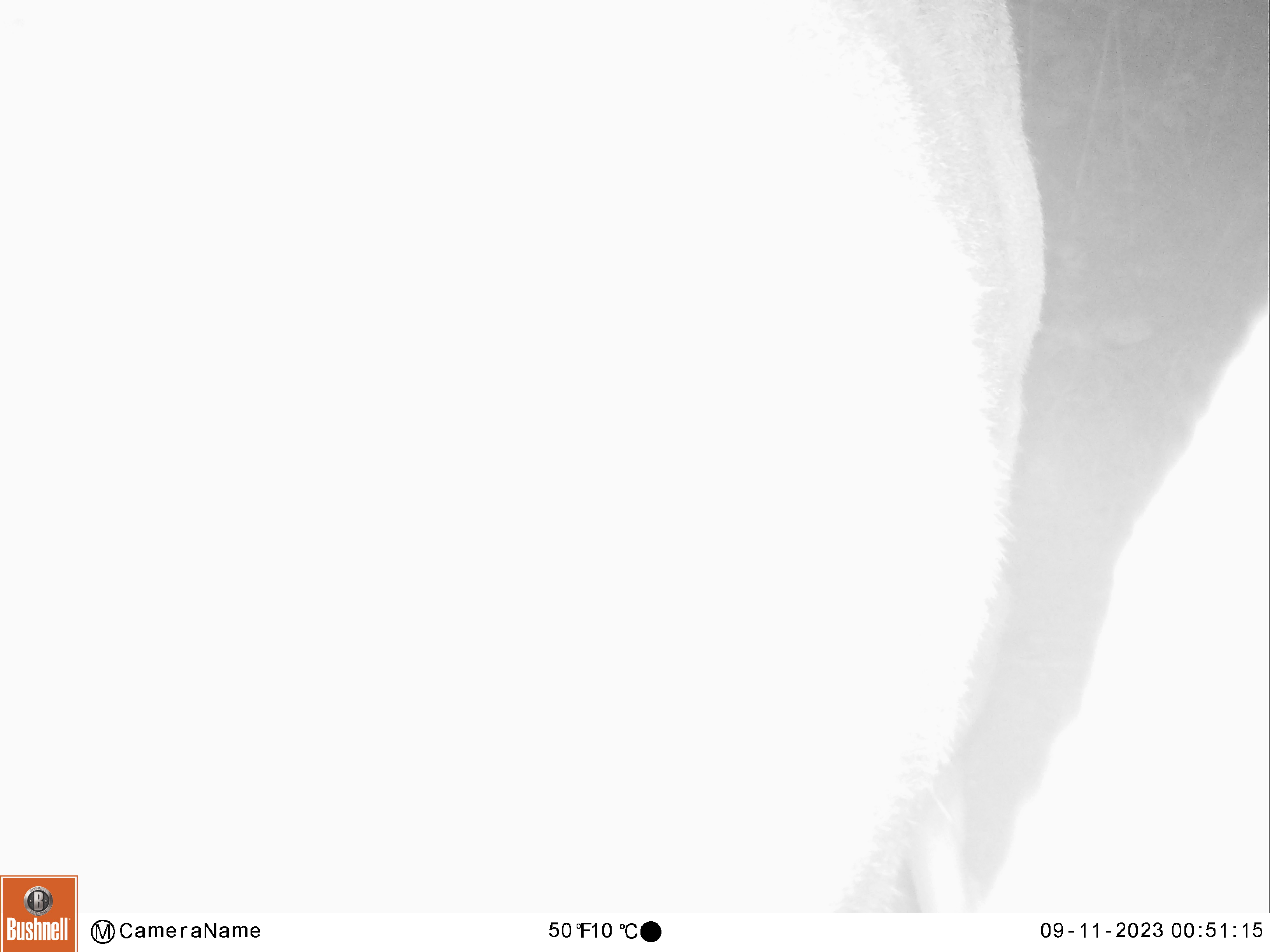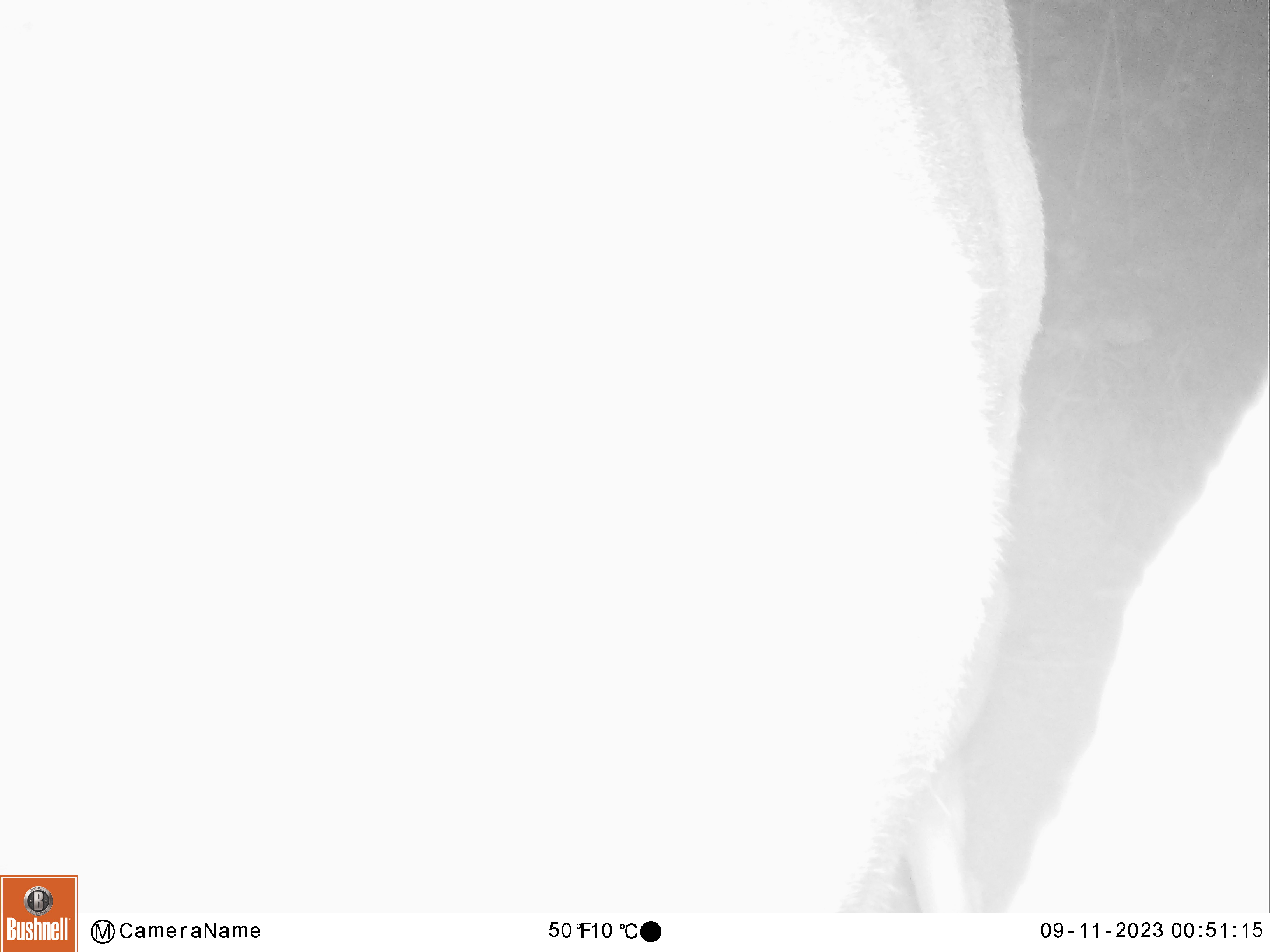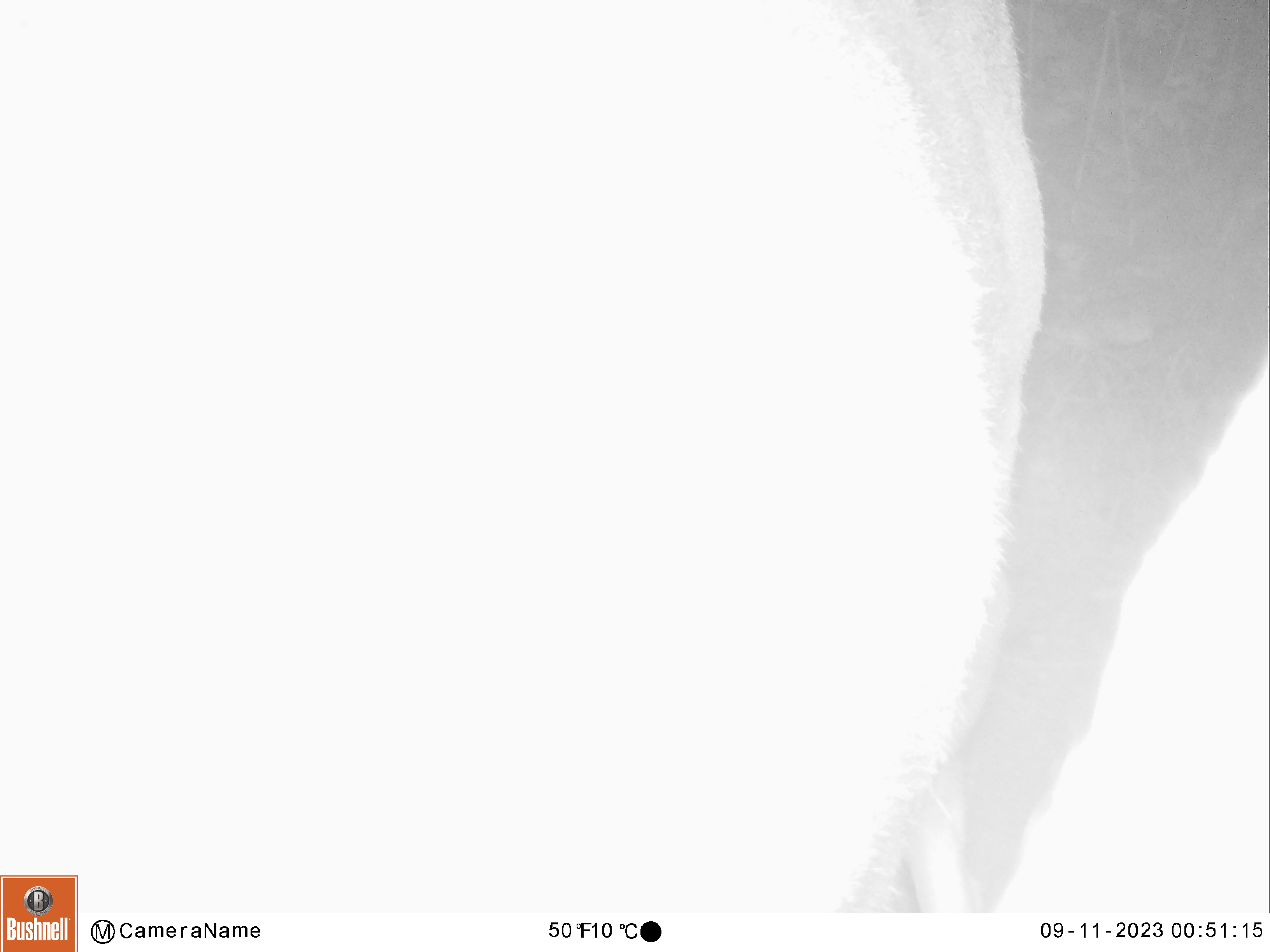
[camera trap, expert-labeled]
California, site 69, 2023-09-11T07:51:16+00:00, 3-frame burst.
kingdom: Animalia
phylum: Chordata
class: Mammalia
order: Artiodactyla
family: Cervidae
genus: Odocoileus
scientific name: Odocoileus hemionus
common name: mule deer